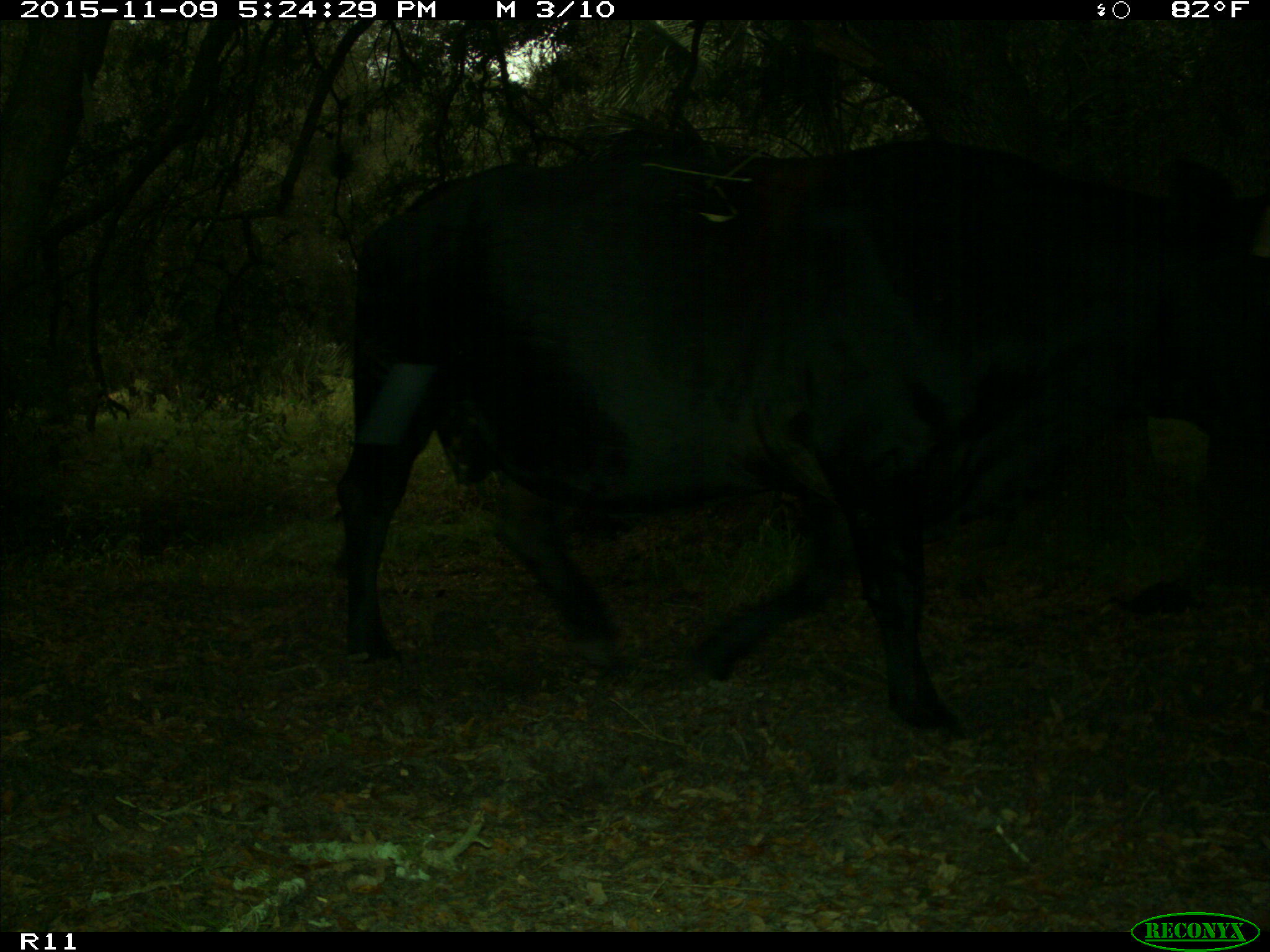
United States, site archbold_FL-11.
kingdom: Animalia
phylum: Chordata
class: Mammalia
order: Artiodactyla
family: Bovidae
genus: Bos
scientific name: Bos taurus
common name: domestic cow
Bos taurus (domestic cow).